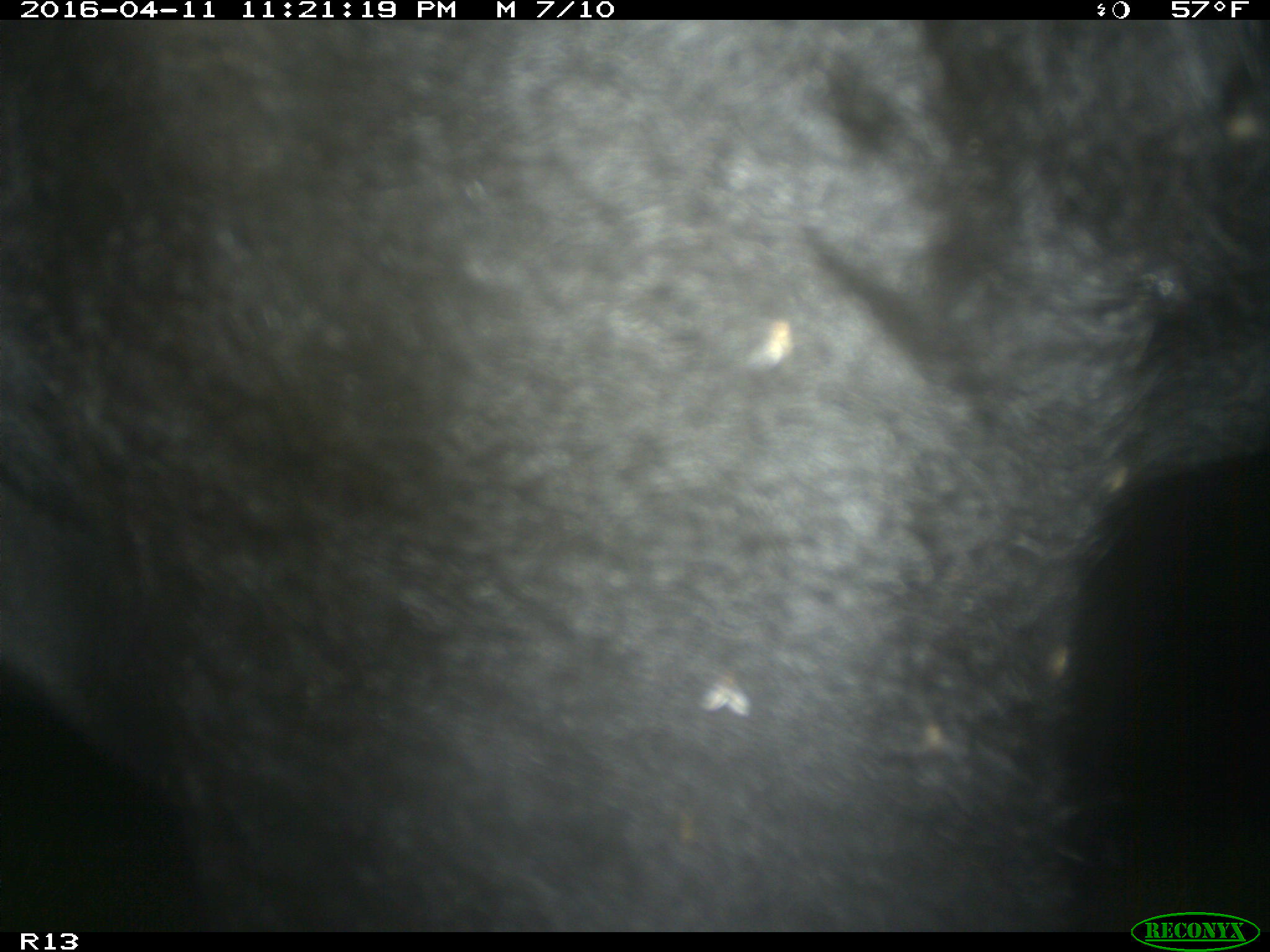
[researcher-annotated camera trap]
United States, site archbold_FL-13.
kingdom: Animalia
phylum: Chordata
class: Mammalia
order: Artiodactyla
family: Bovidae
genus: Bos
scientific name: Bos taurus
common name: domestic cow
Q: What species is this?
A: Bos taurus (domestic cow).